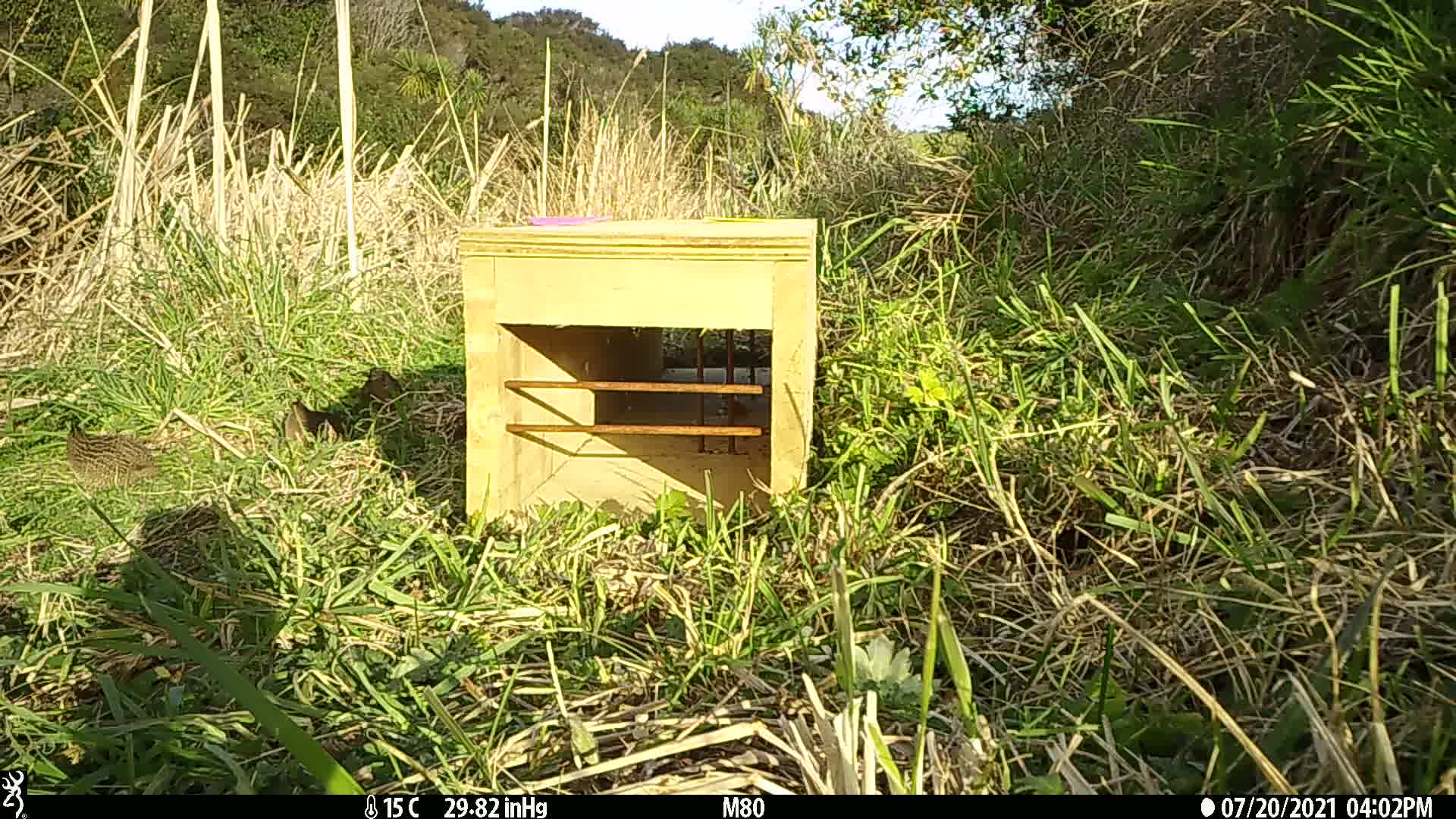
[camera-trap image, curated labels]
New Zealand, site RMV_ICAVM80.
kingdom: Animalia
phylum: Chordata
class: Aves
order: Galliformes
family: Phasianidae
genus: Synoicus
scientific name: Synoicus ypsilophorus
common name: brown quail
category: quail brown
Quail brown (brown quail) (Synoicus ypsilophorus).